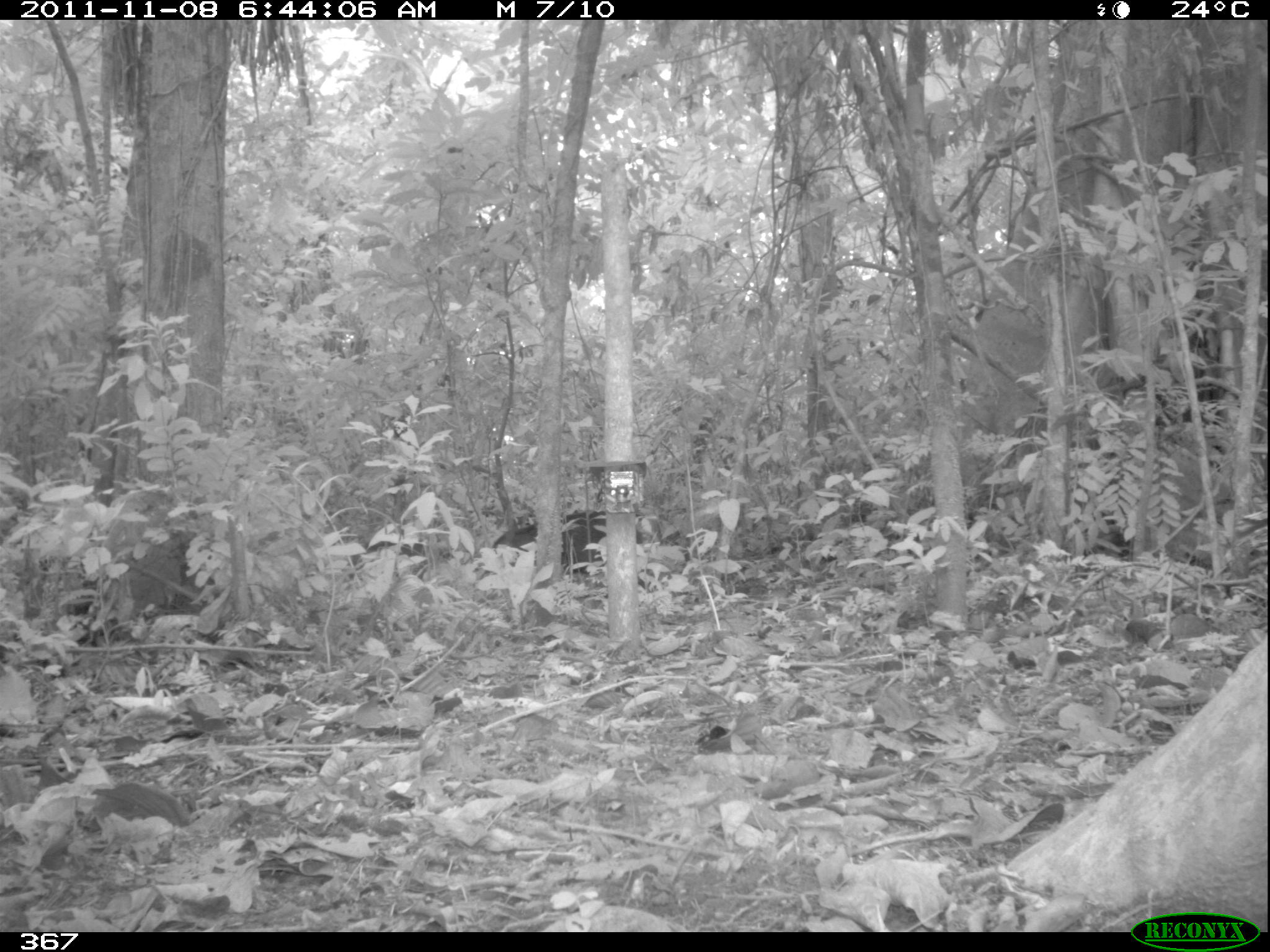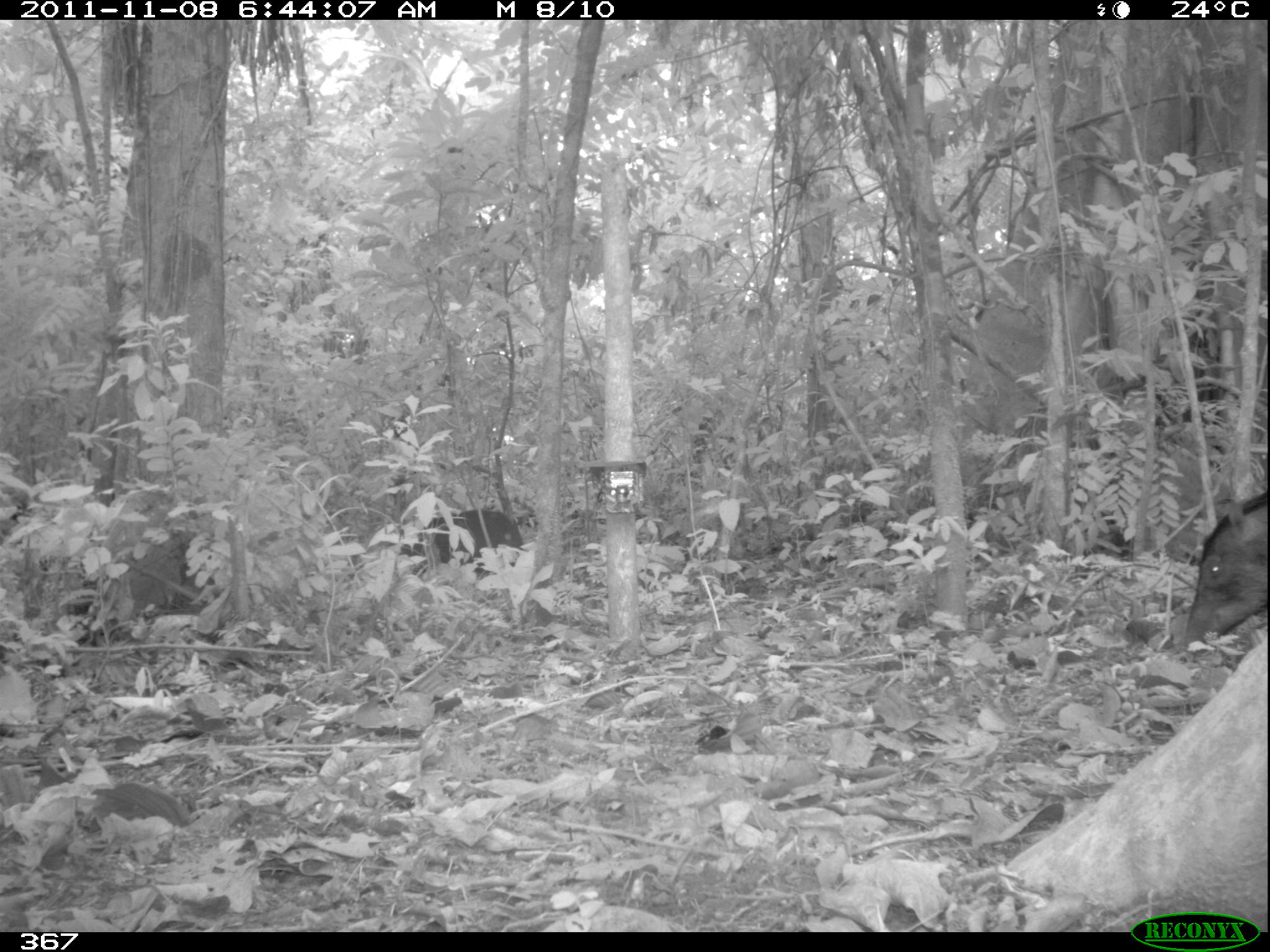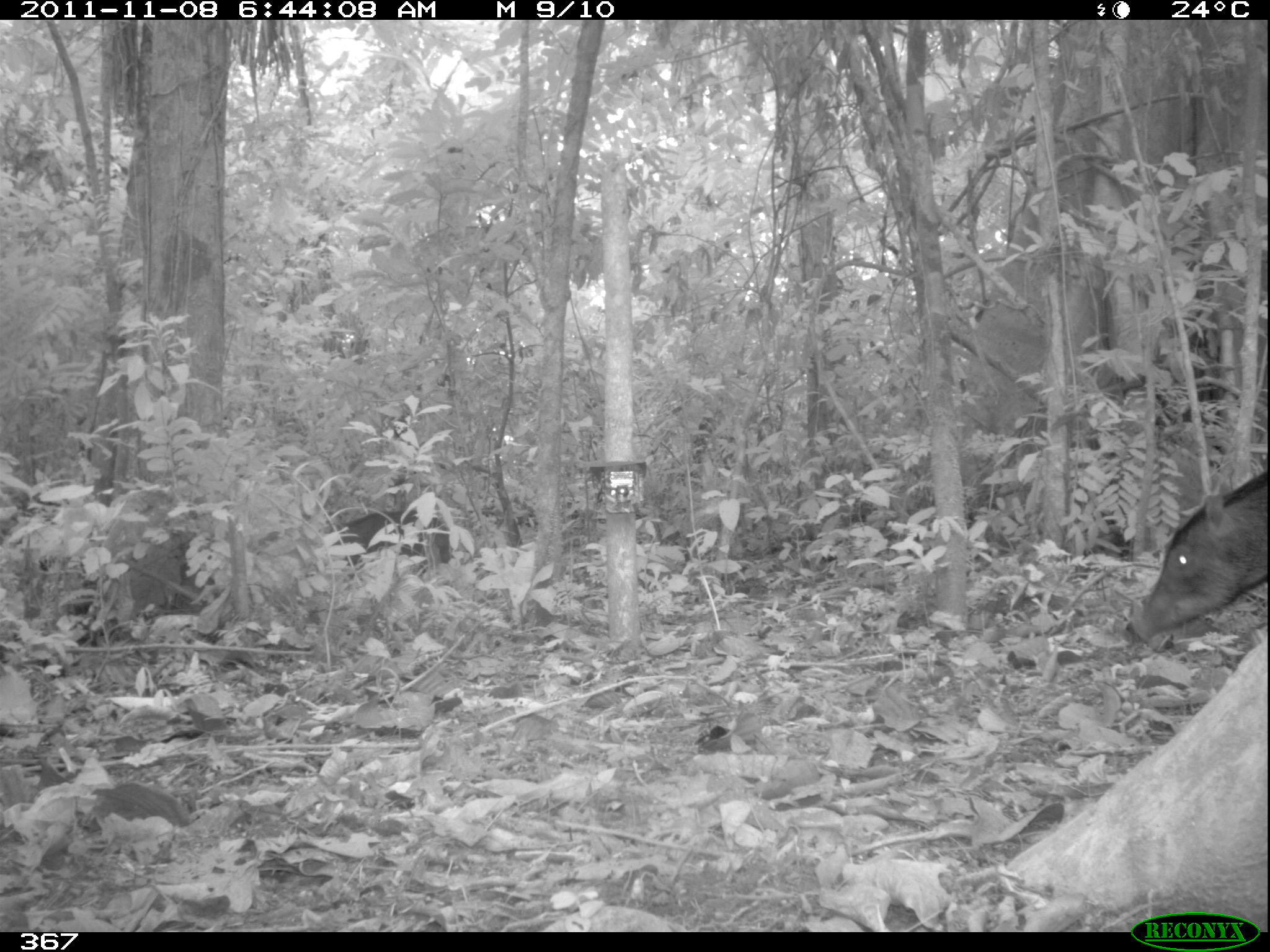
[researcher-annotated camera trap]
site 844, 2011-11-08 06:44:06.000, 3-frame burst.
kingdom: Animalia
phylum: Chordata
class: Mammalia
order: Artiodactyla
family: Tayassuidae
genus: Tayassu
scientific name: Tayassu pecari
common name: white-lipped peccary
Tayassu pecari (white-lipped peccary).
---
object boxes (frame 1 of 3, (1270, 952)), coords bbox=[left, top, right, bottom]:
tayassu pecari: bbox=[491, 509, 645, 589]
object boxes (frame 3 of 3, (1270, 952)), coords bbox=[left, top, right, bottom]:
tayassu pecari: bbox=[1123, 461, 1266, 648]; bbox=[325, 508, 451, 572]